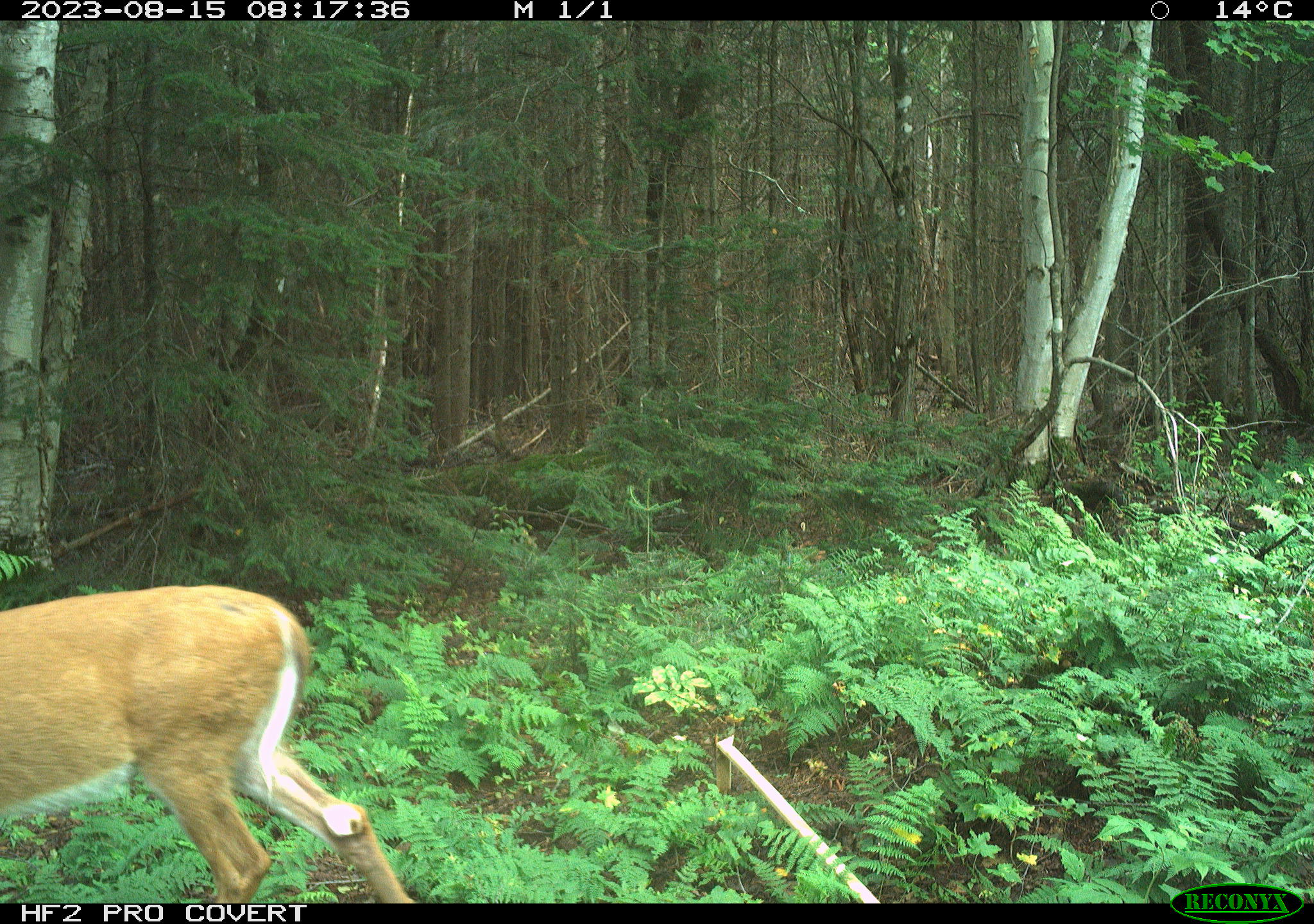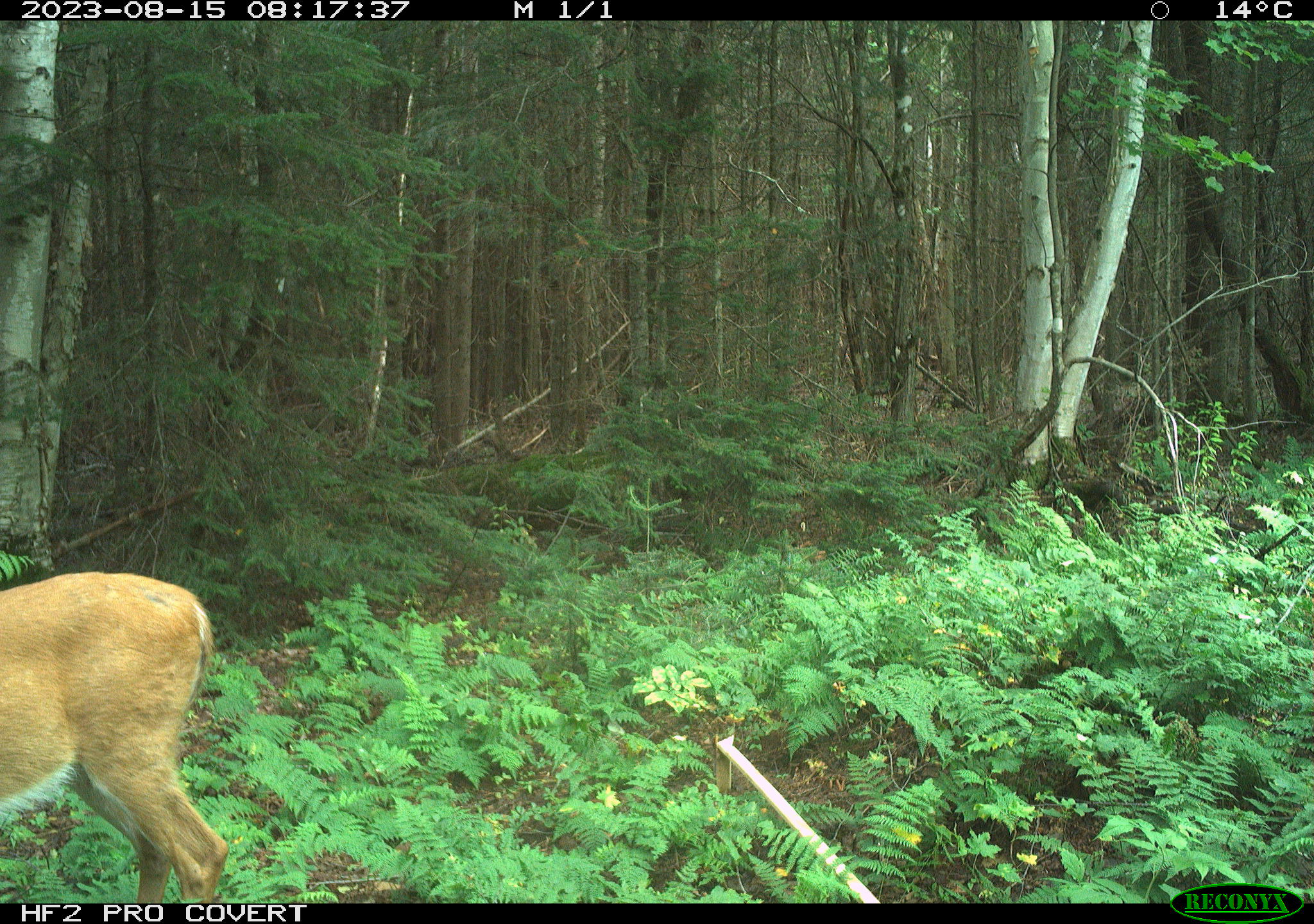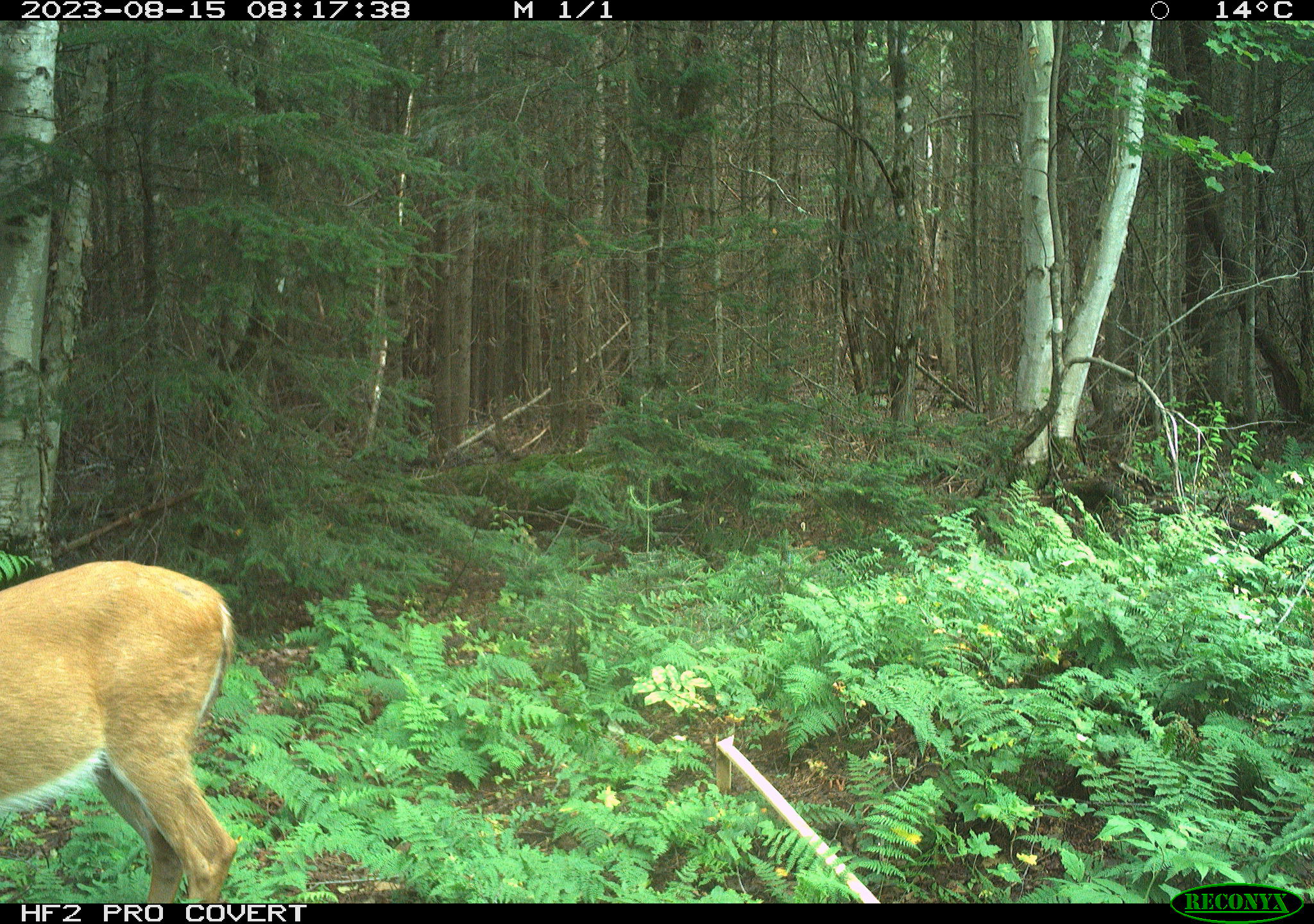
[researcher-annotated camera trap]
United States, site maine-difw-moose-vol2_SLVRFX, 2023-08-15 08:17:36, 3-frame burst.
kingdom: Animalia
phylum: Chordata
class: Mammalia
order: Artiodactyla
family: Cervidae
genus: Odocoileus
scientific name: Odocoileus virginianus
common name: white-tailed deer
White-tailed deer (Odocoileus virginianus).